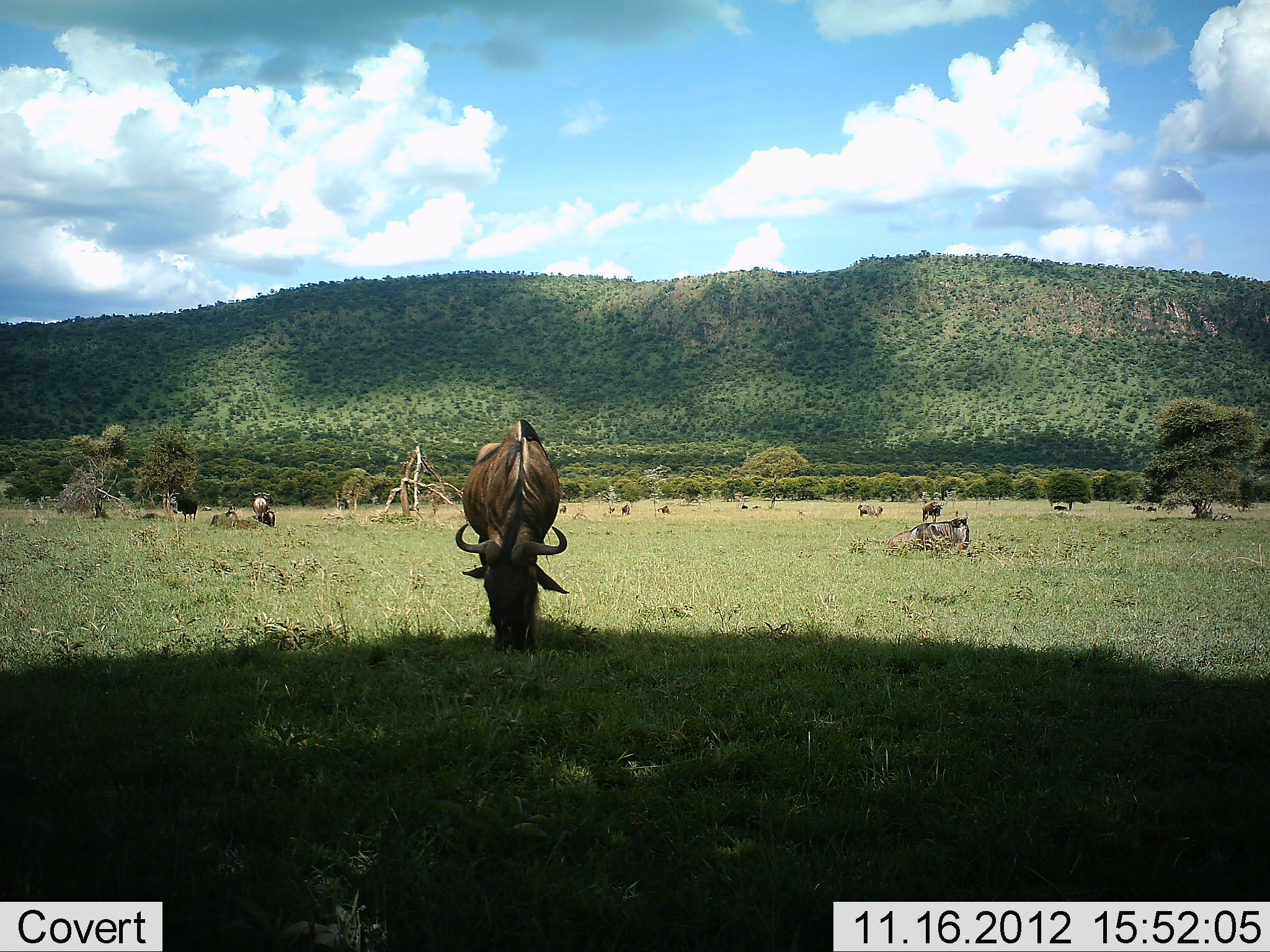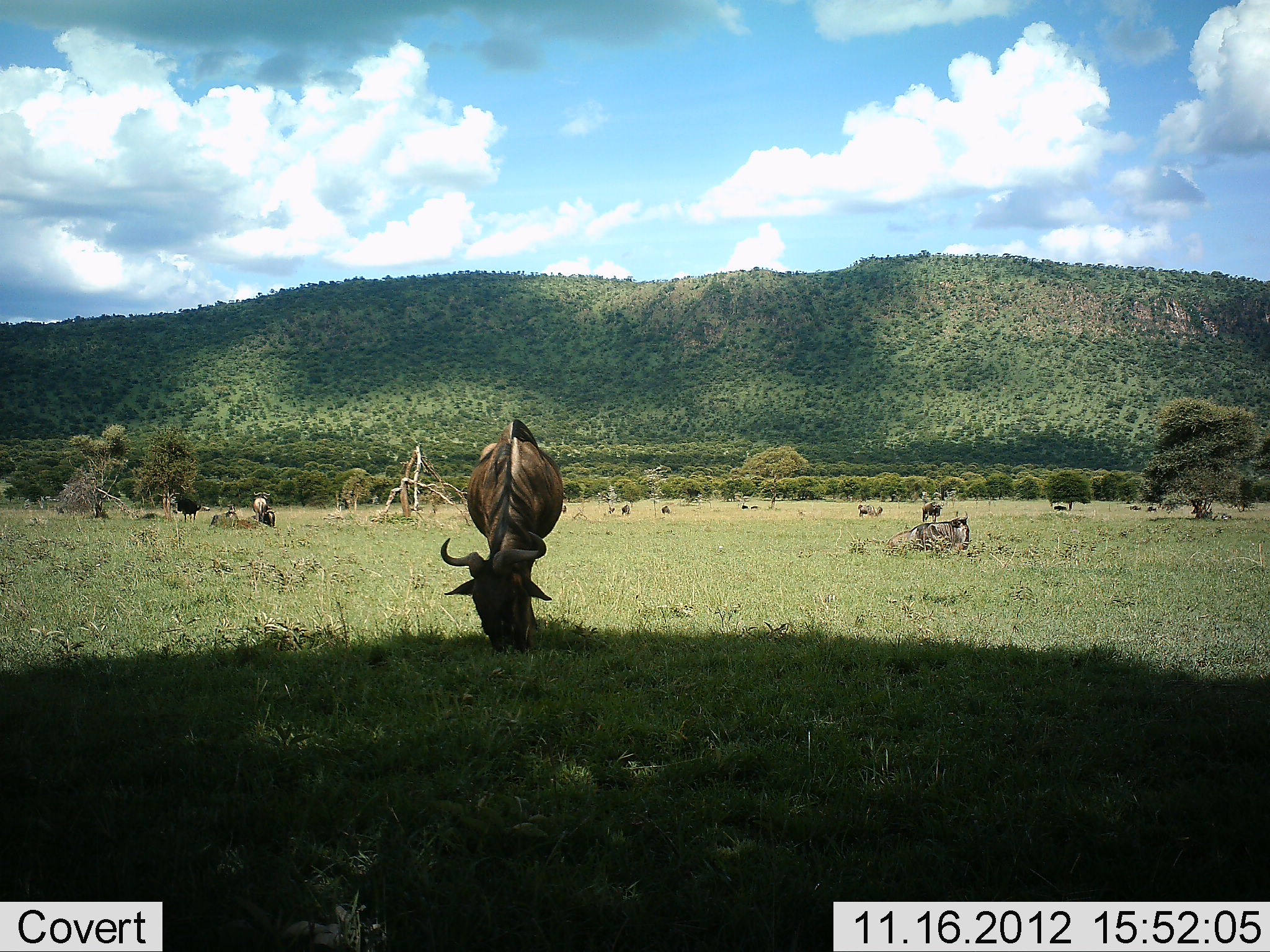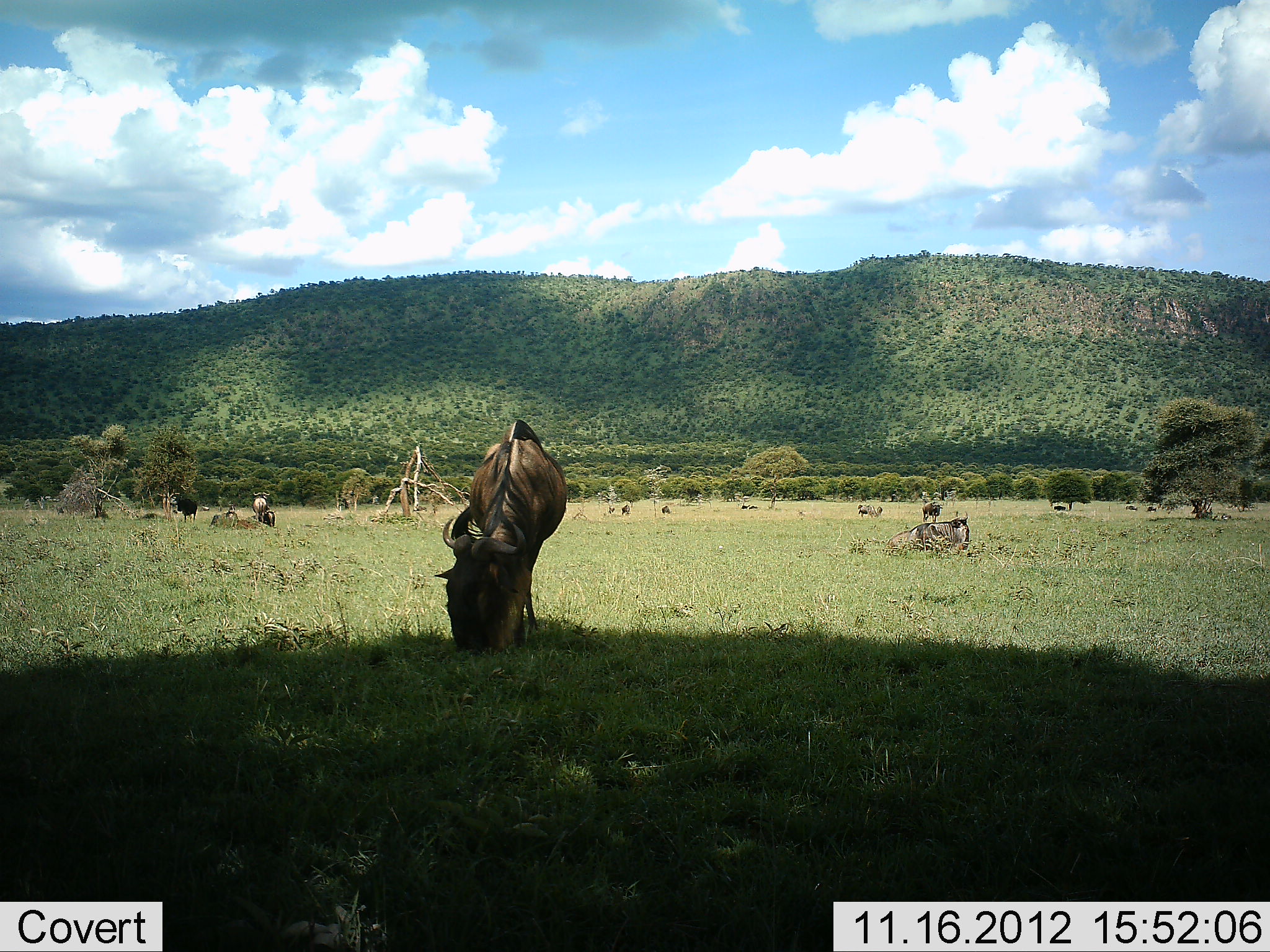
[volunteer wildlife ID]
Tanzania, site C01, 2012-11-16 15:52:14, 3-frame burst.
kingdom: Animalia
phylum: Chordata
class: Mammalia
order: Artiodactyla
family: Bovidae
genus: Connochaetes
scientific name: Connochaetes taurinus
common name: blue wildebeest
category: wildebeest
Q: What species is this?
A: Wildebeest (blue wildebeest) (Connochaetes taurinus).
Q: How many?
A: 10.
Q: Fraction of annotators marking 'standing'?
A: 40%.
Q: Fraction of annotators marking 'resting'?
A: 20%.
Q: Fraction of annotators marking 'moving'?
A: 20%.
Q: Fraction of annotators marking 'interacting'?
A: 0%.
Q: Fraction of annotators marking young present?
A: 0%.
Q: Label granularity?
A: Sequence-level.